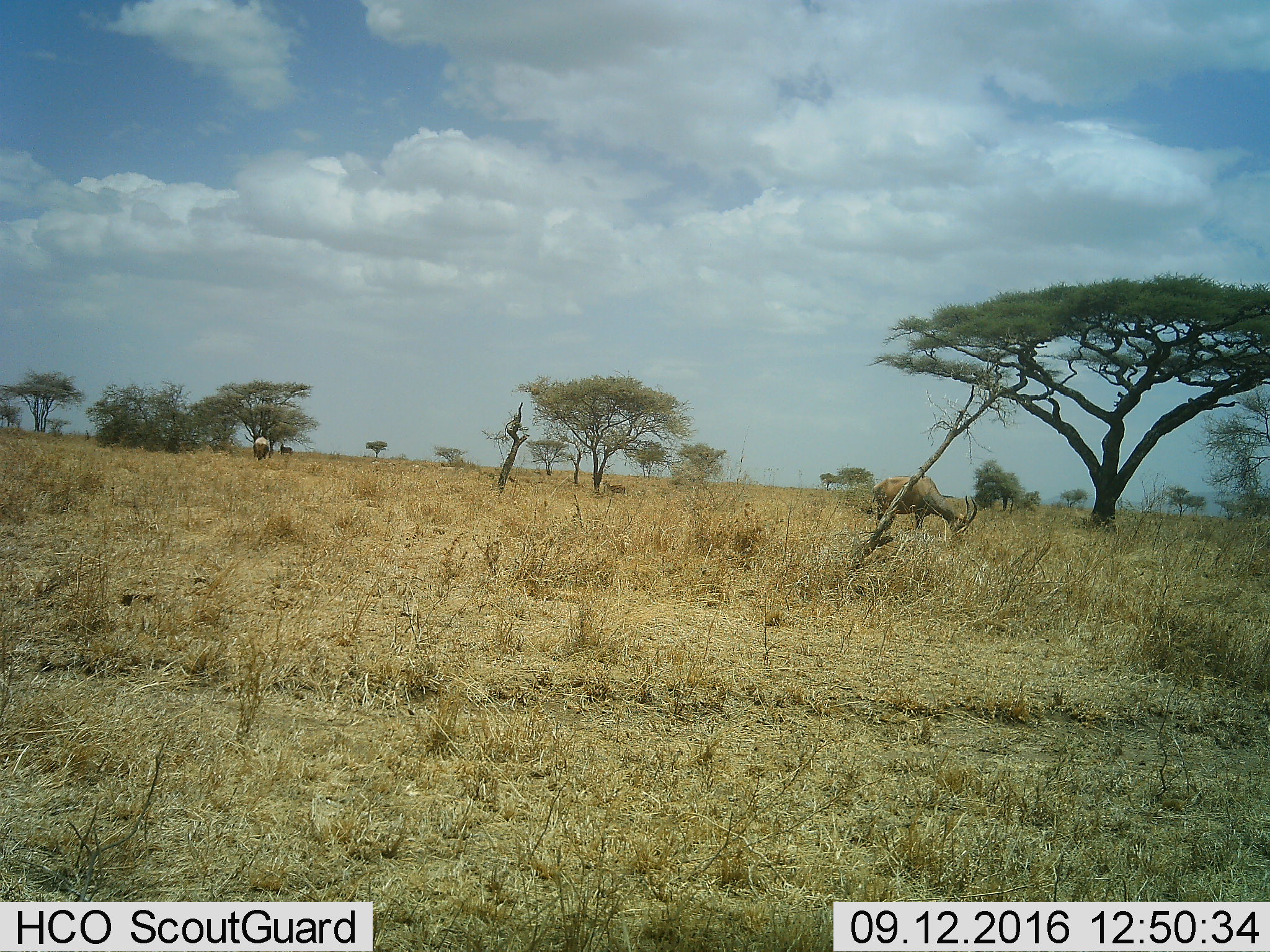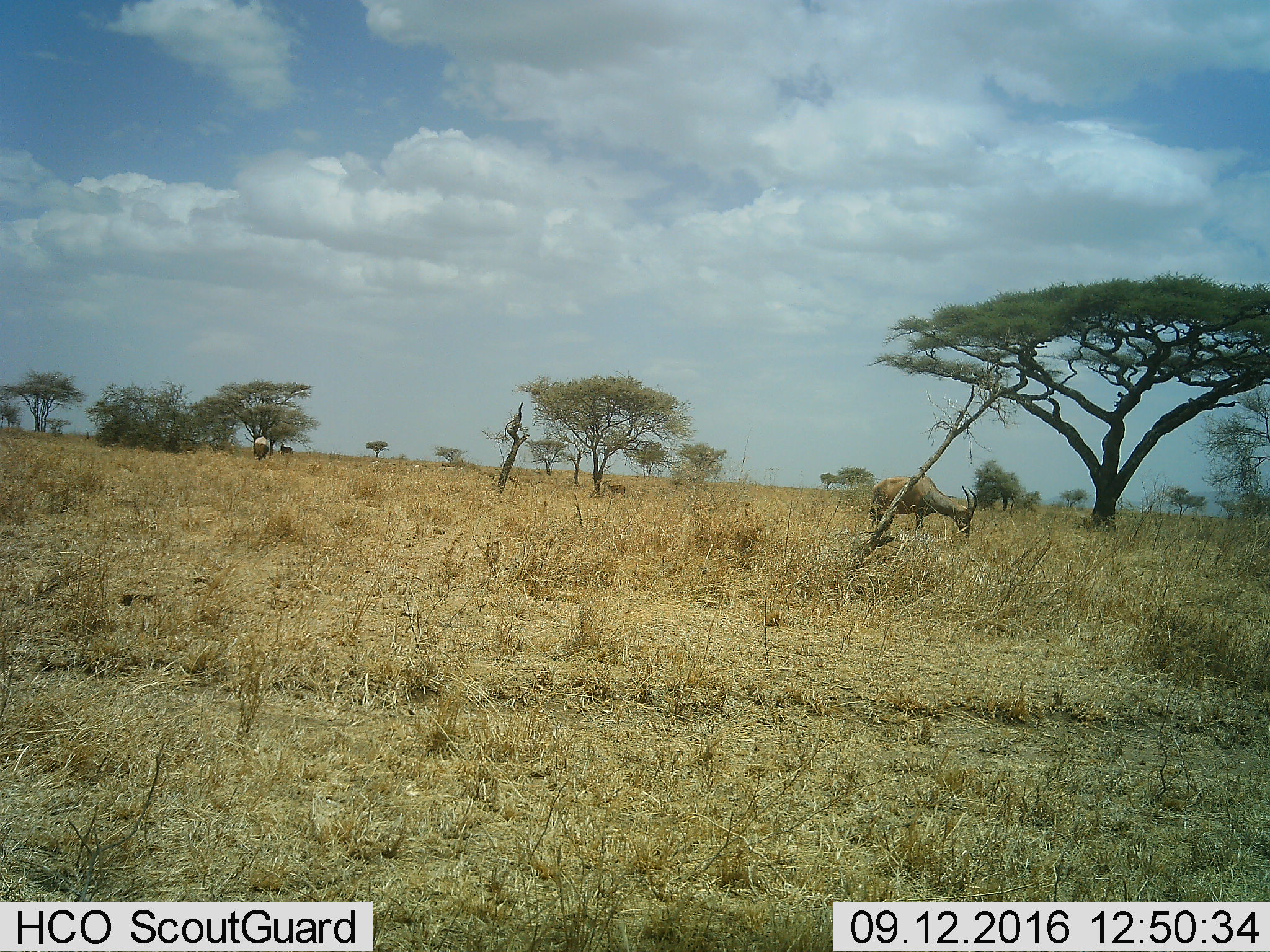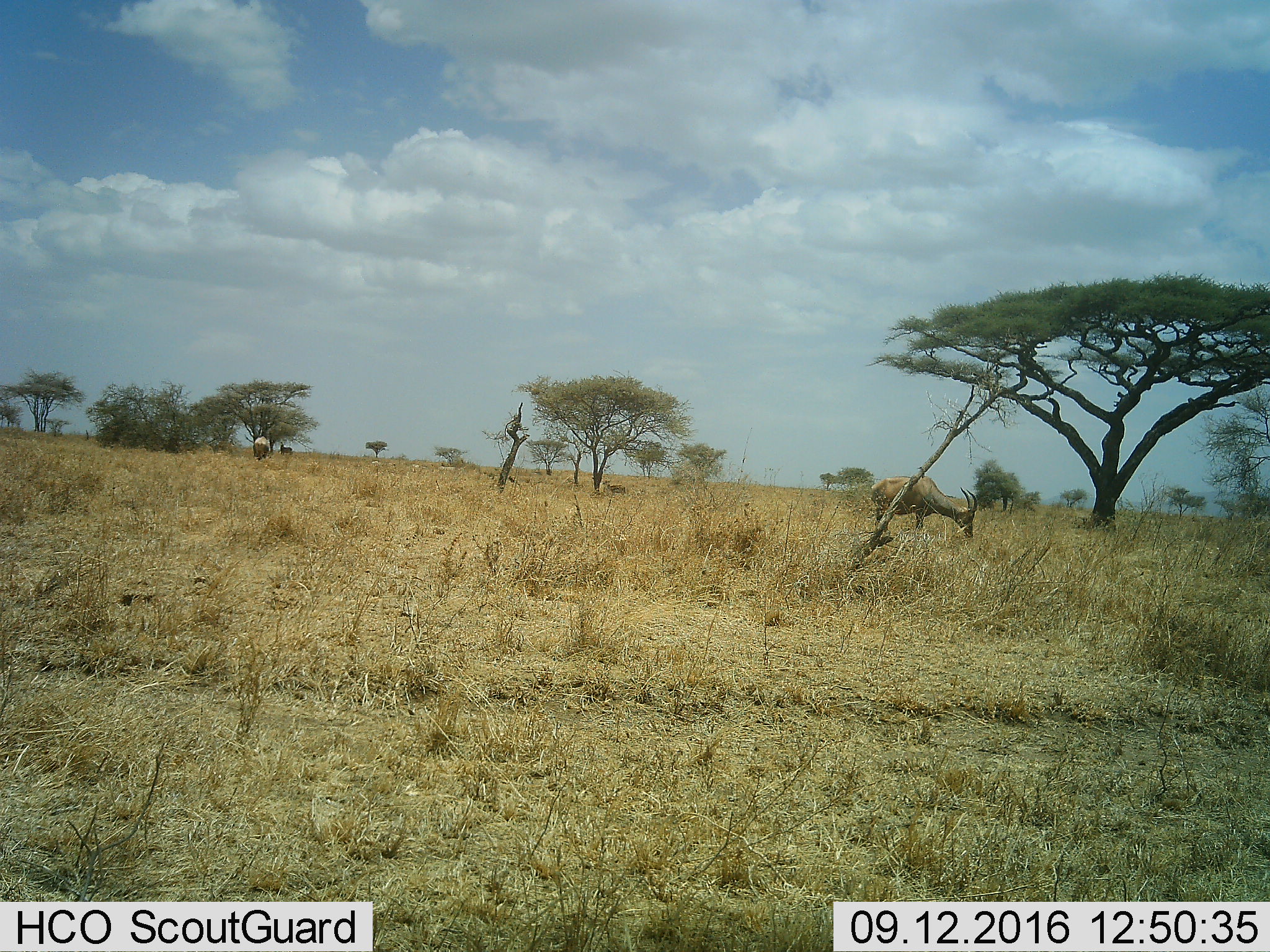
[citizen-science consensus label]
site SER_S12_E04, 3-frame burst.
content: unidentified animal